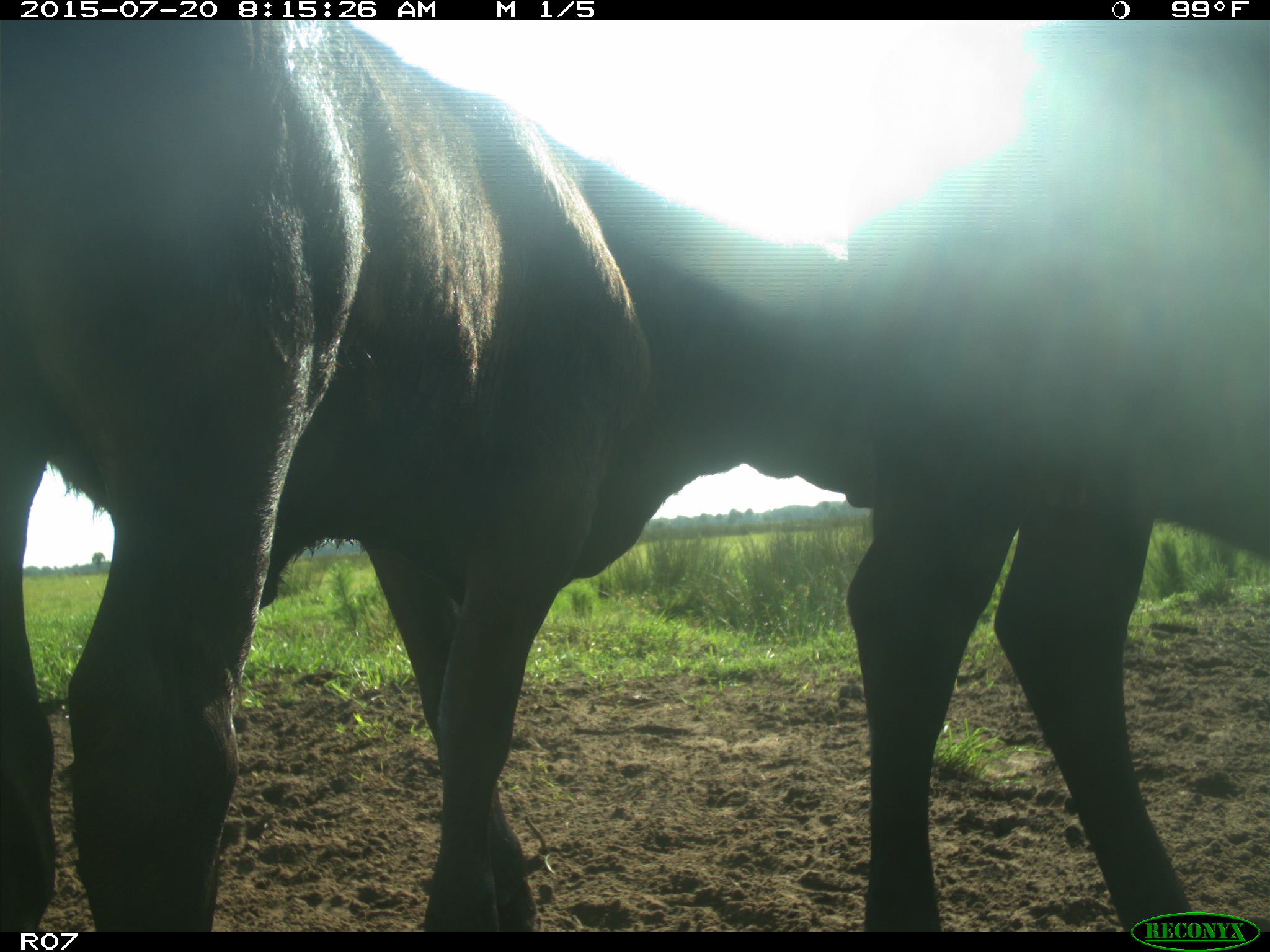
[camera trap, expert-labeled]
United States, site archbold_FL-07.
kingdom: Animalia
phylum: Chordata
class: Mammalia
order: Artiodactyla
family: Bovidae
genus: Bos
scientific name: Bos taurus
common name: domestic cow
Bos taurus (domestic cow).